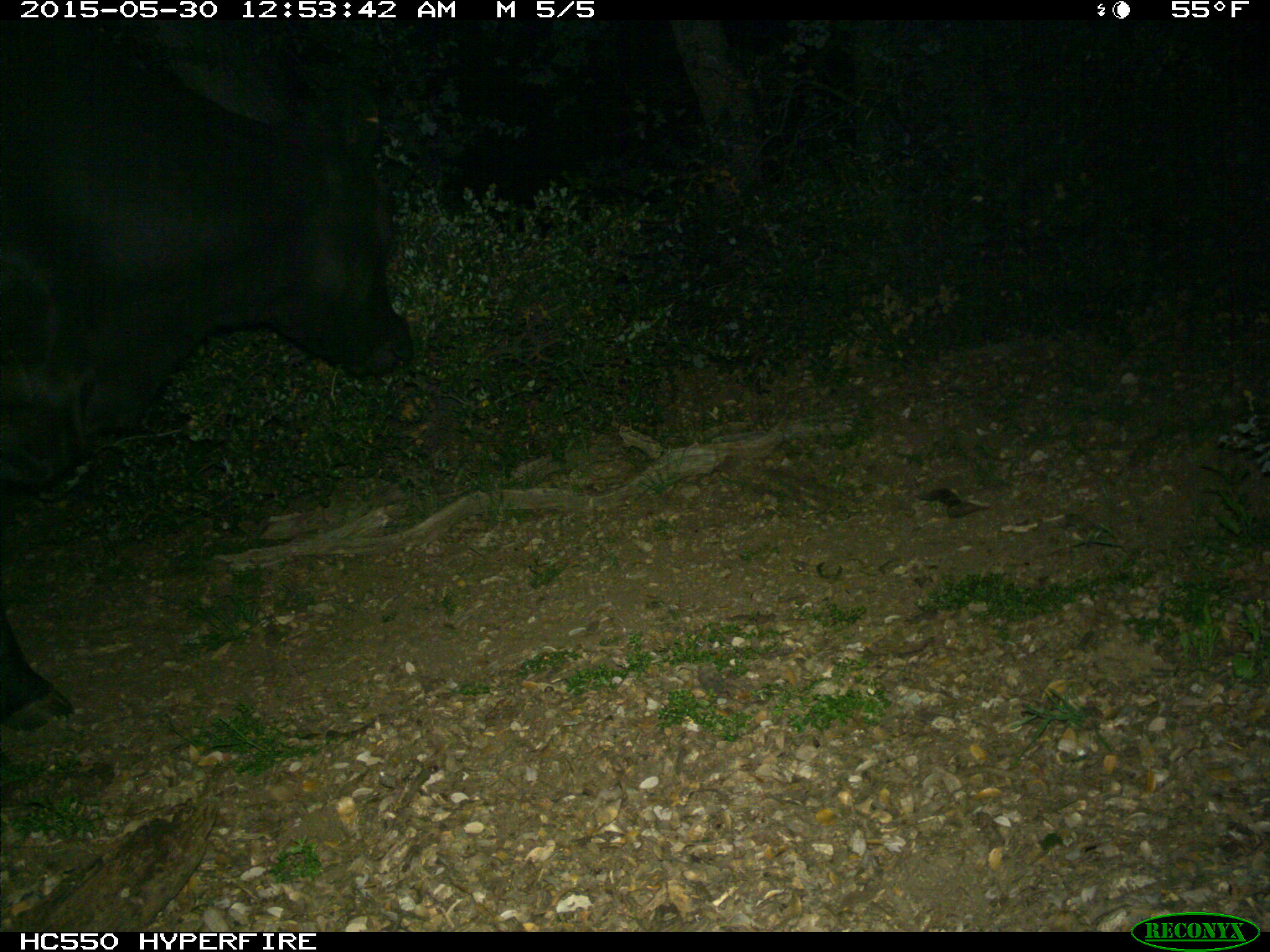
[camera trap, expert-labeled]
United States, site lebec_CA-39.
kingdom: Animalia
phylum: Chordata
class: Mammalia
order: Artiodactyla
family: Bovidae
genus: Bos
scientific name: Bos taurus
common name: domestic cow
Bos taurus (domestic cow).